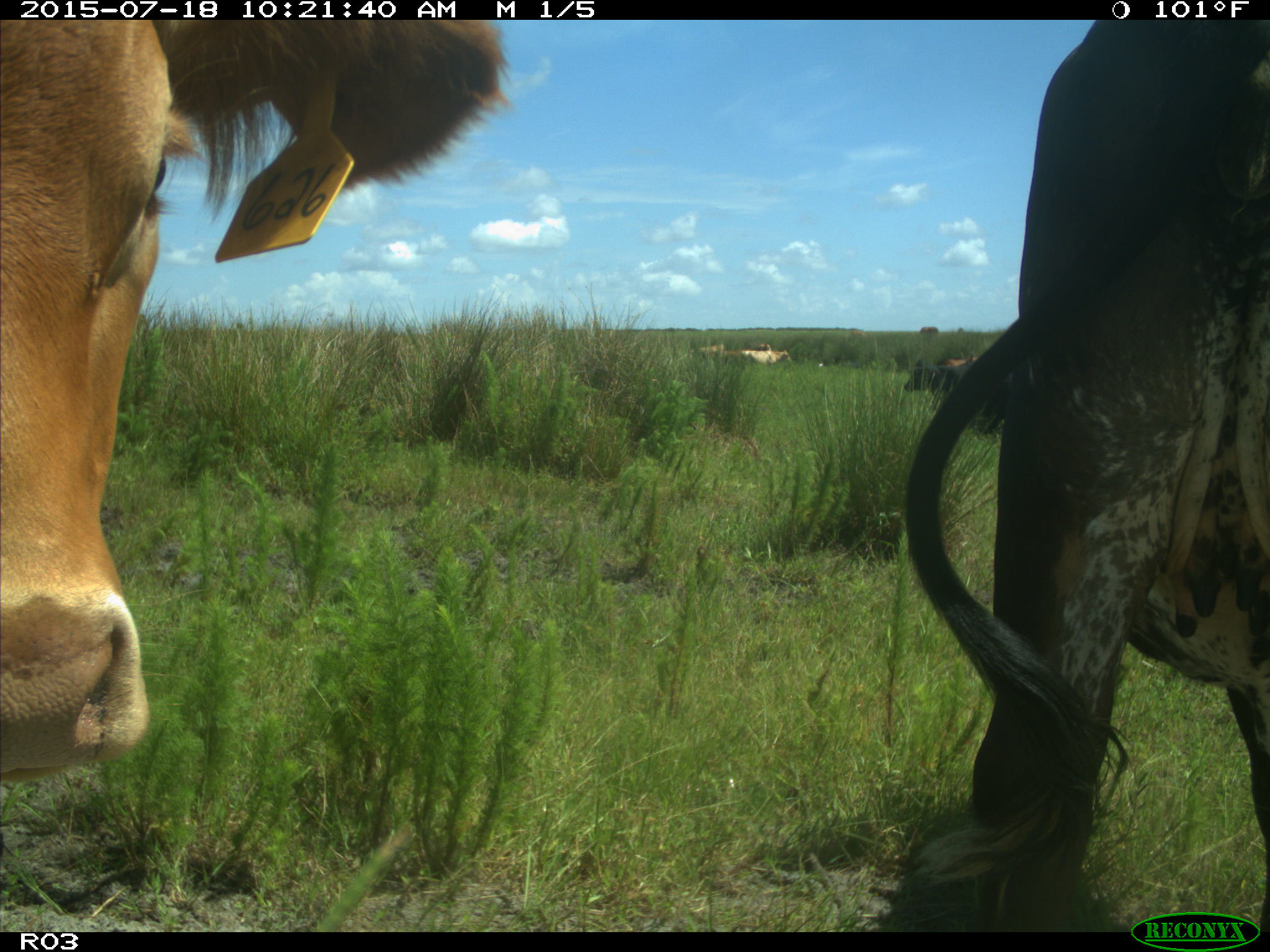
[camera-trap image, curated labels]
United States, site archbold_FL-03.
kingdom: Animalia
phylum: Chordata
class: Mammalia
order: Artiodactyla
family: Bovidae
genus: Bos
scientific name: Bos taurus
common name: domestic cow